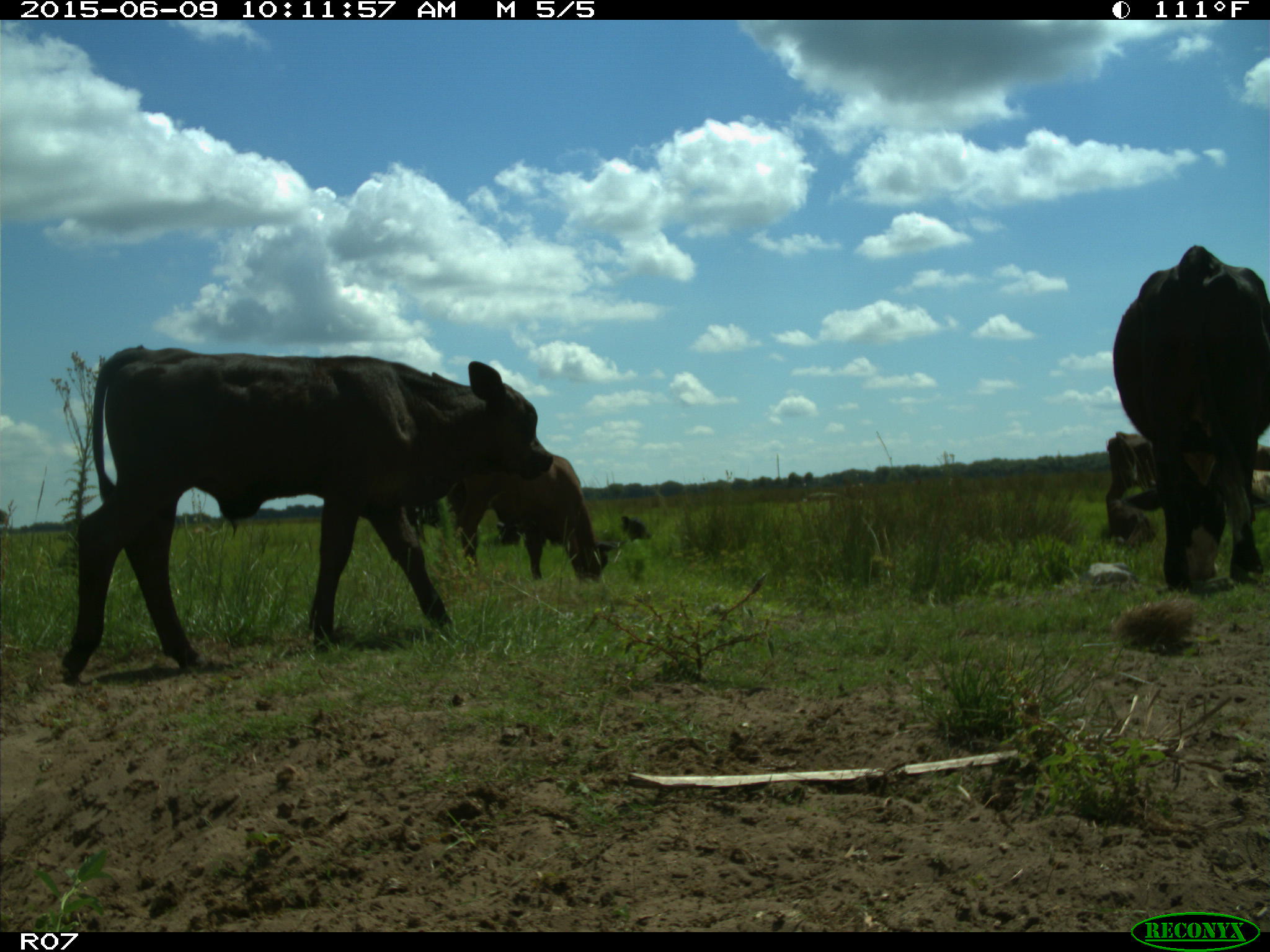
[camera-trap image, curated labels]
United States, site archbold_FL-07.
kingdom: Animalia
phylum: Chordata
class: Mammalia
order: Artiodactyla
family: Bovidae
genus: Bos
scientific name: Bos taurus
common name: domestic cow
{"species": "Bos taurus (domestic cow)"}